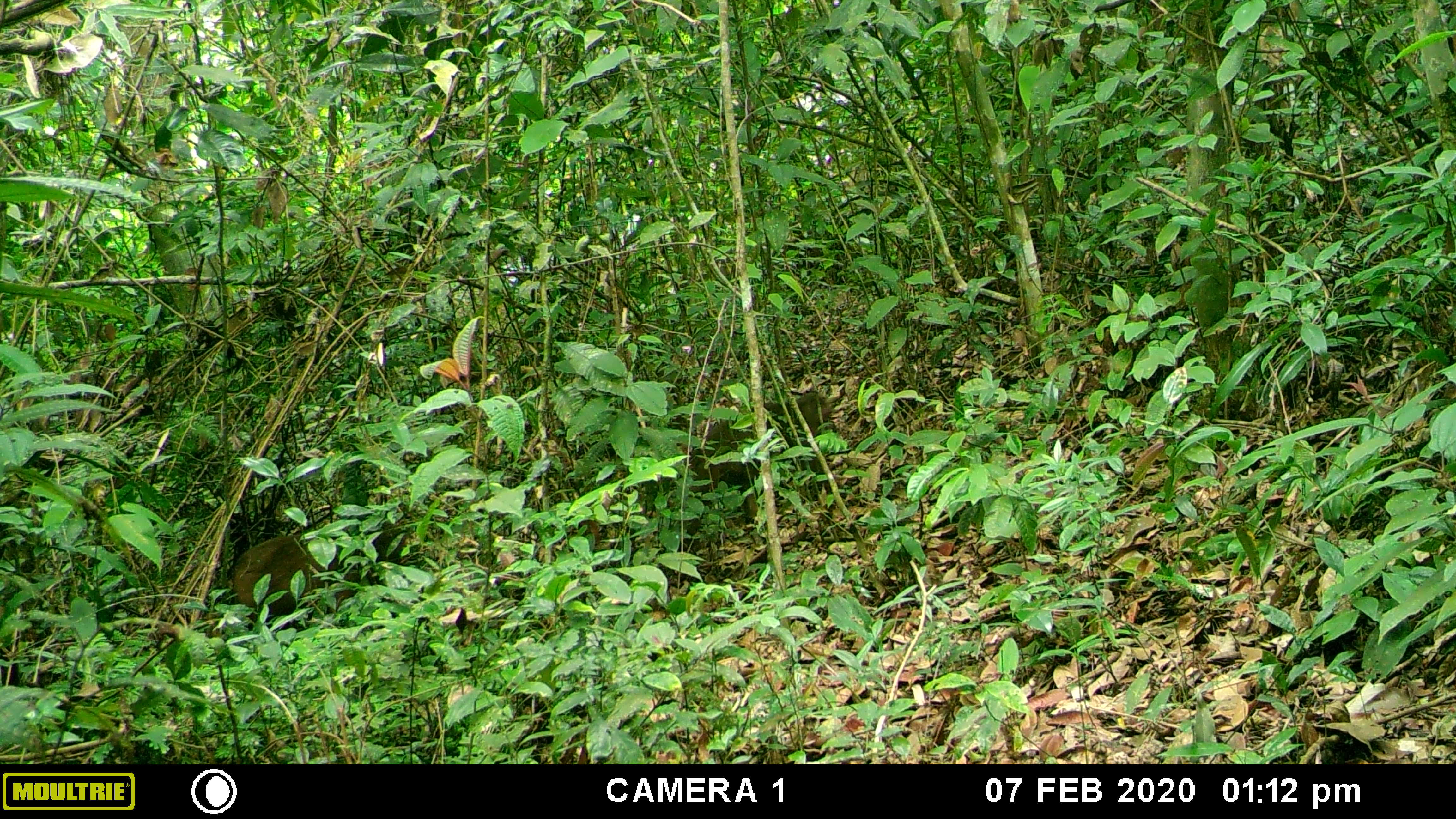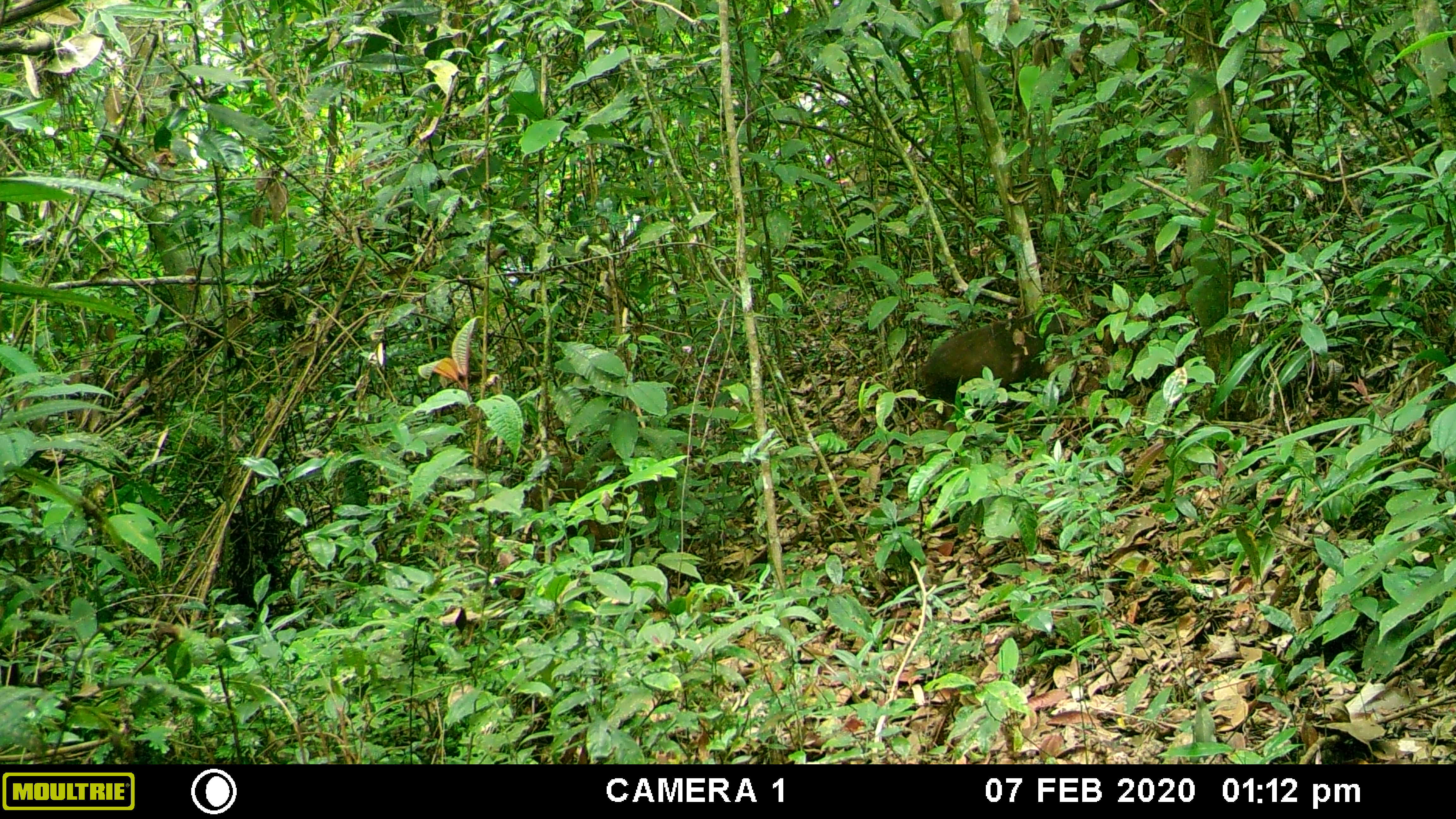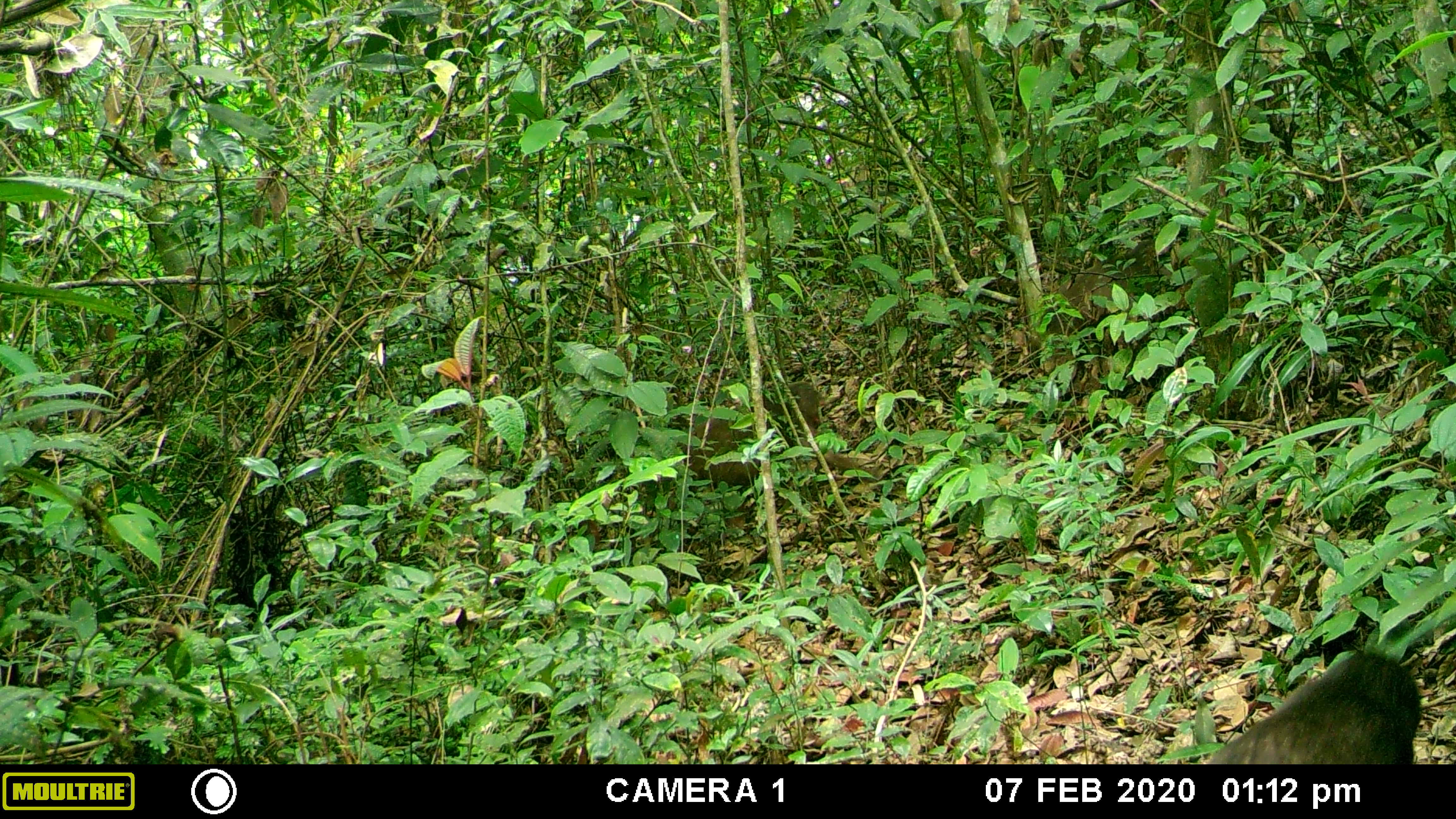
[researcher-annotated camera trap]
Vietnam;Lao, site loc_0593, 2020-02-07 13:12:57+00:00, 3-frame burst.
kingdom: Animalia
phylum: Chordata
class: Mammalia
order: Primates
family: Cercopithecidae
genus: Macaca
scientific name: Macaca arctoides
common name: stump-tailed macaque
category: stump tailed macaque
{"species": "stump tailed macaque (stump-tailed macaque) (Macaca arctoides)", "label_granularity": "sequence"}